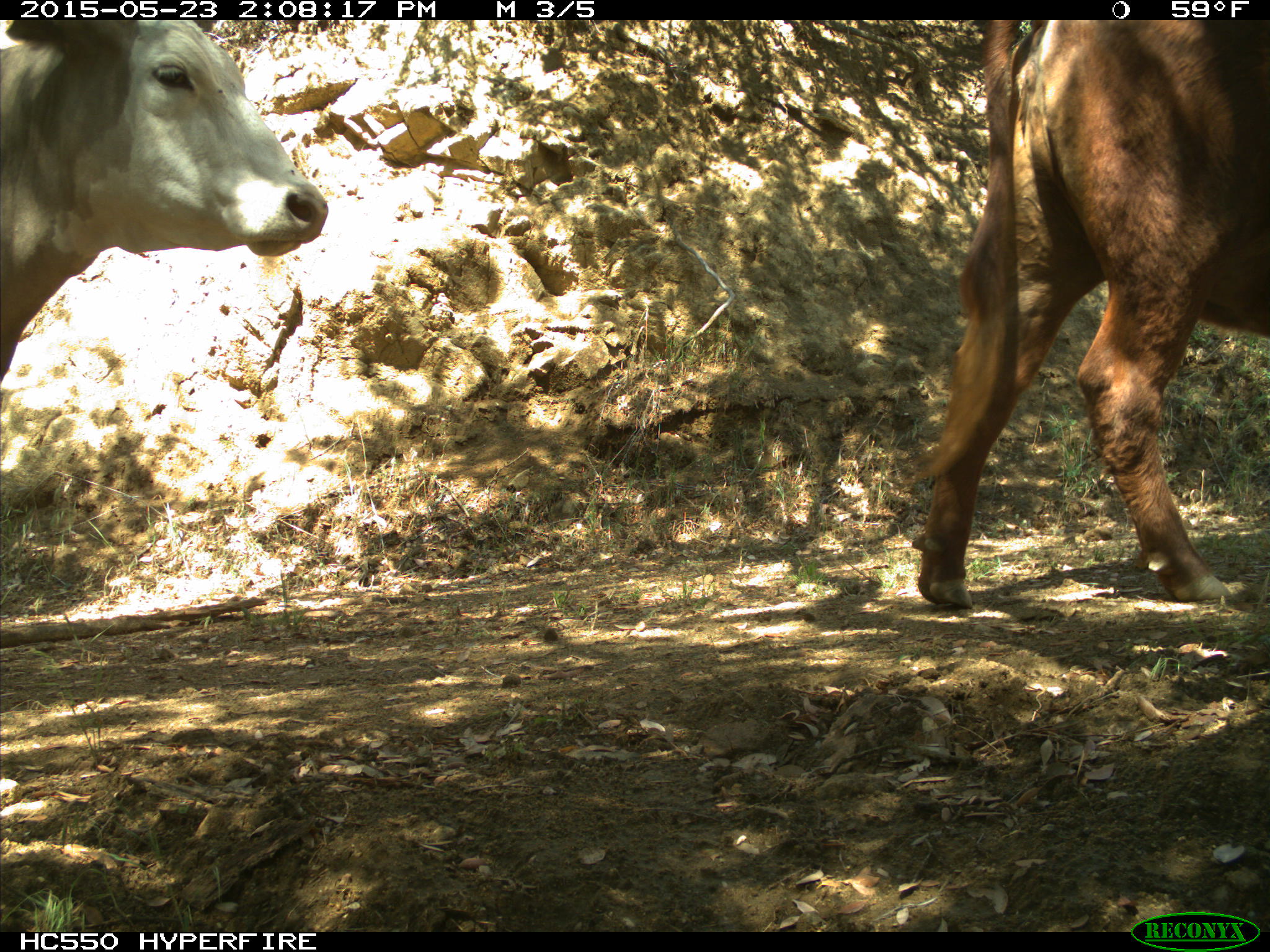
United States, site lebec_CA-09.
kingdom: Animalia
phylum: Chordata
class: Mammalia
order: Artiodactyla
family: Bovidae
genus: Bos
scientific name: Bos taurus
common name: domestic cow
Bos taurus (domestic cow).